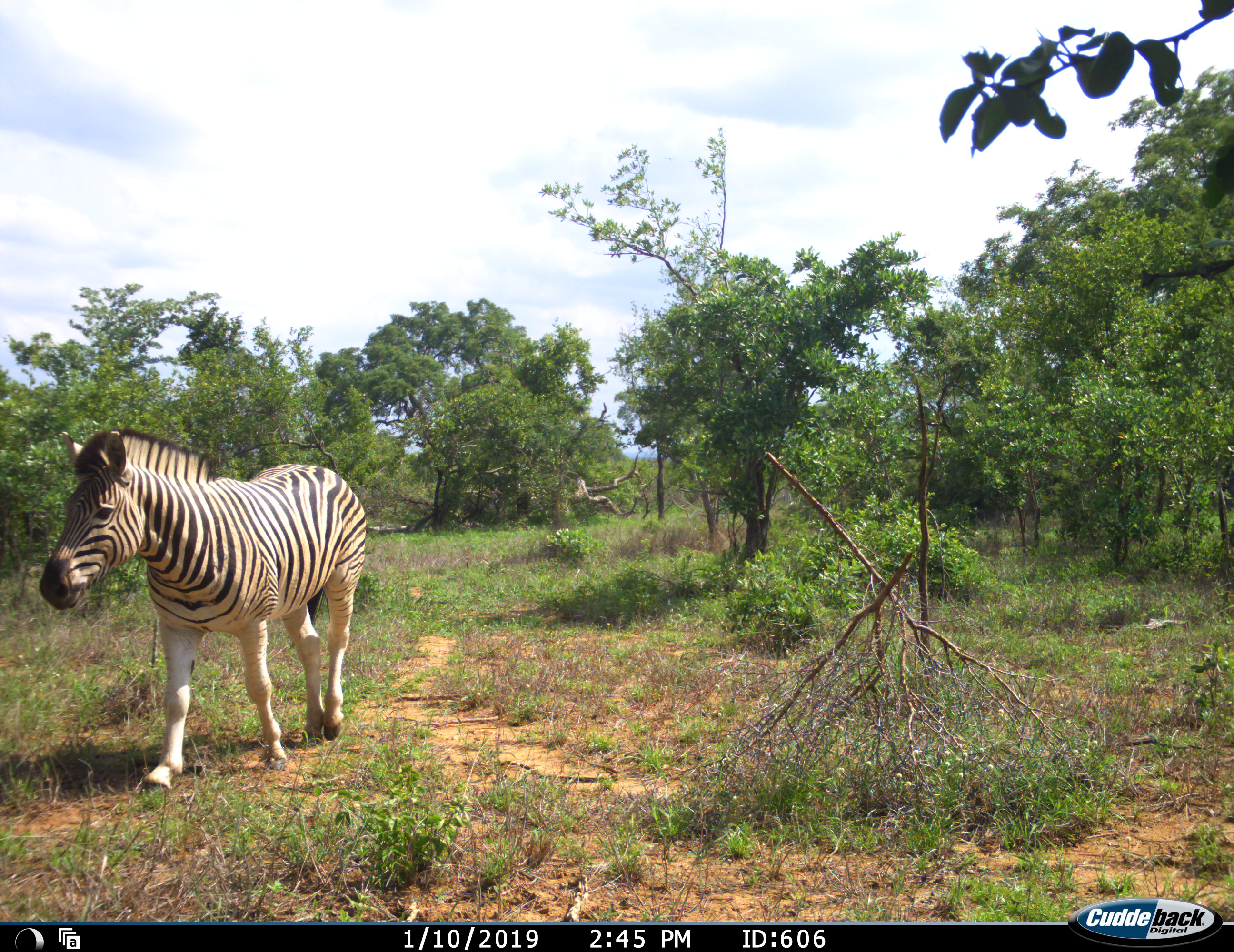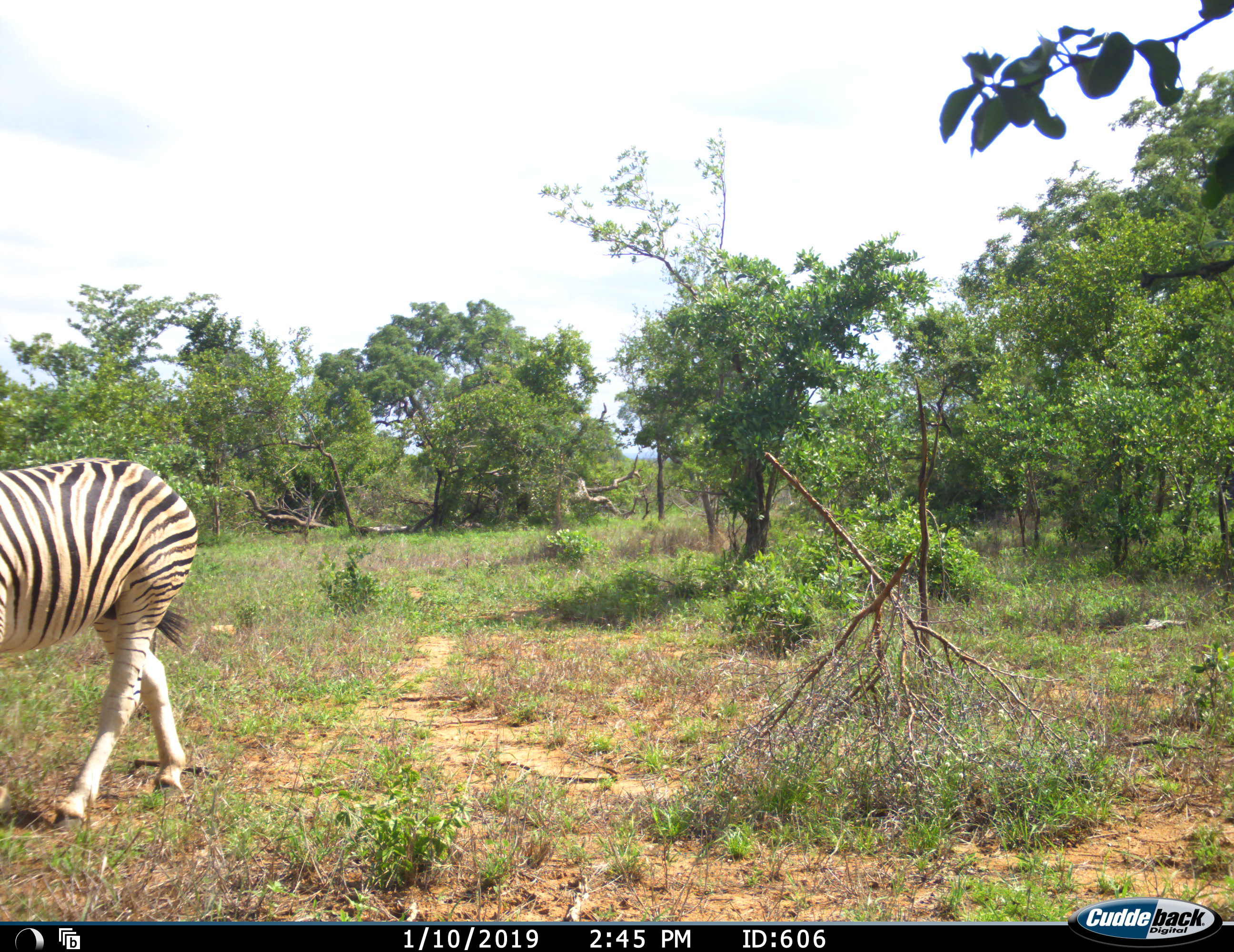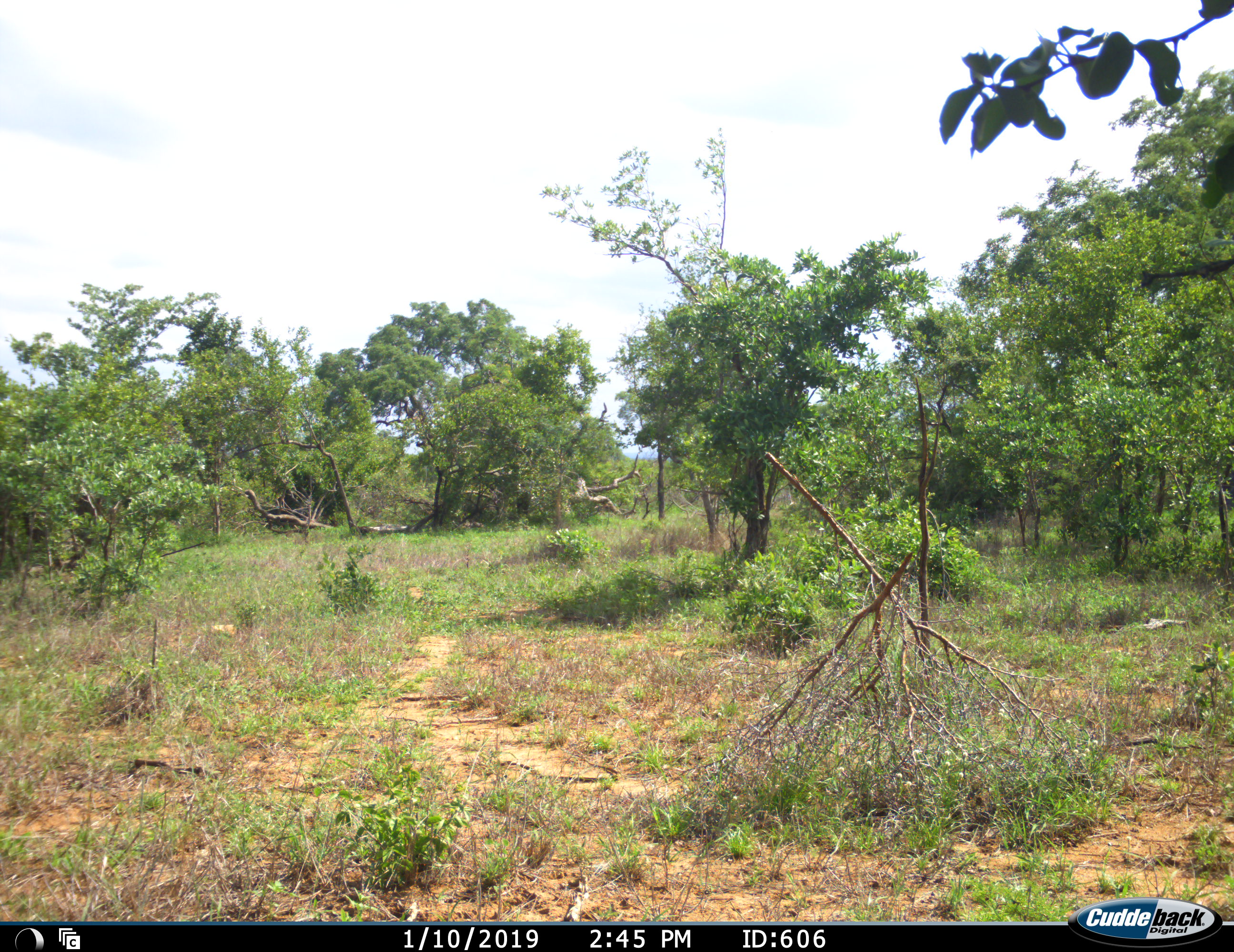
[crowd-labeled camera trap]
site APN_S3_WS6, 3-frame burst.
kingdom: Animalia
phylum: Chordata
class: Mammalia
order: Perissodactyla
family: Equidae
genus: Equus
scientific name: Equus quagga burchellii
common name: burchell's zebra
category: zebraburchells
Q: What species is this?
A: Zebraburchells (burchell's zebra) (Equus quagga burchellii).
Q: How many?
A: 1.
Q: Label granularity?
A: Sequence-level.